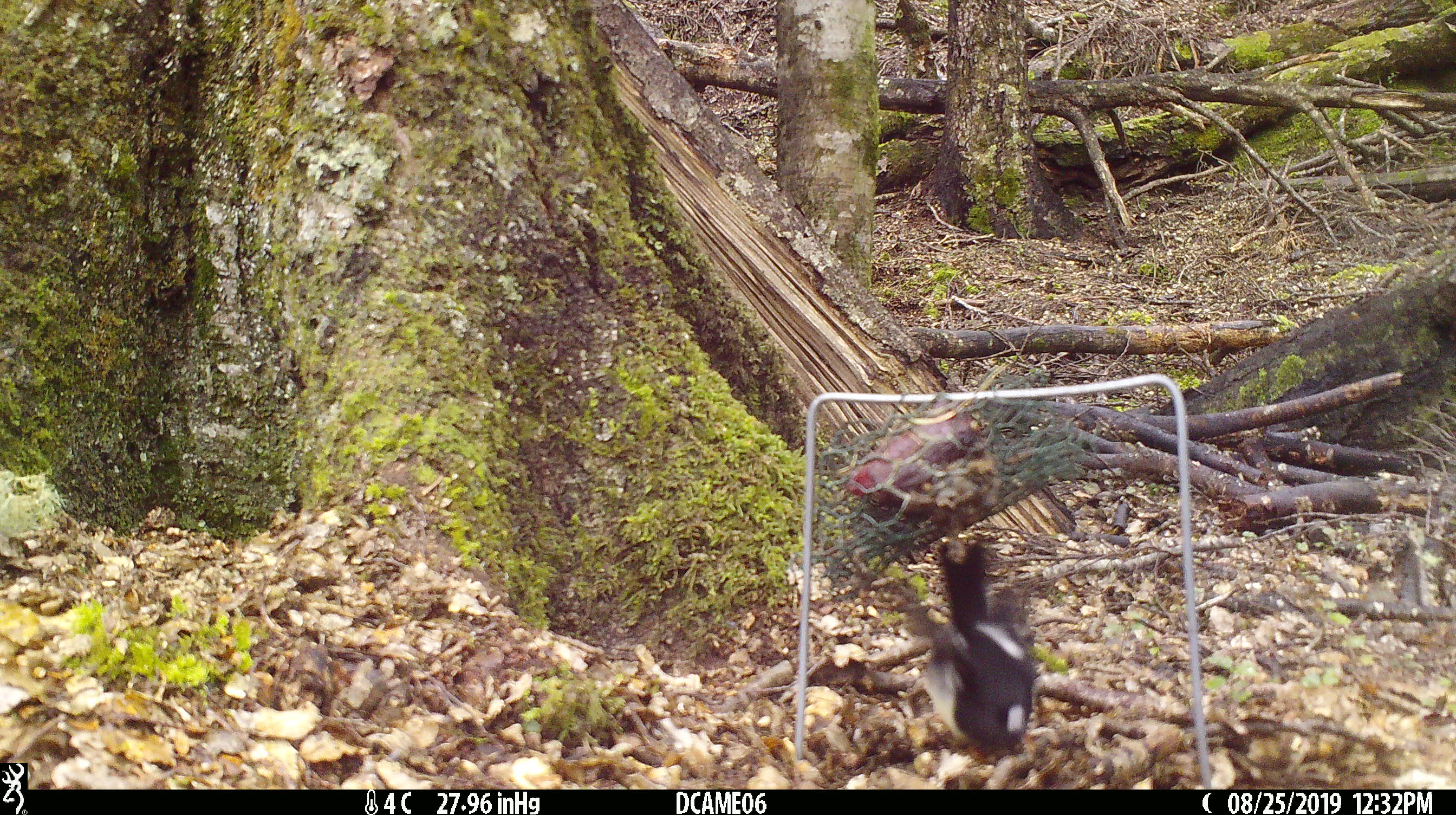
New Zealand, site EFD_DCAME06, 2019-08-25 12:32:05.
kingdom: Animalia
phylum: Chordata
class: Aves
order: Passeriformes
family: Petroicidae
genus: Petroica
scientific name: Petroica macrocephala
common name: tomtit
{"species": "tomtit (Petroica macrocephala)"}